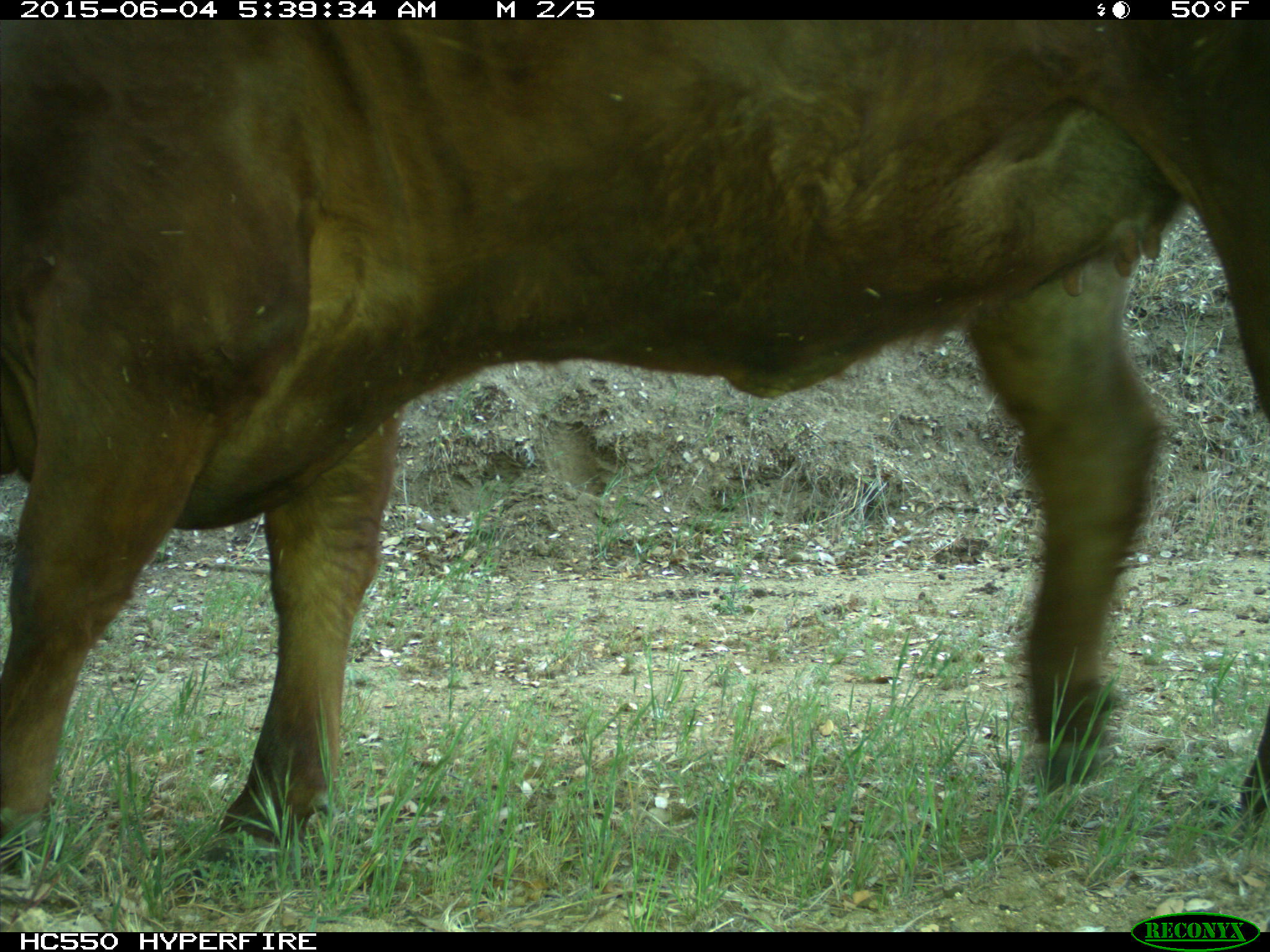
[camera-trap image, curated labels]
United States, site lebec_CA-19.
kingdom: Animalia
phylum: Chordata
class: Mammalia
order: Artiodactyla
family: Bovidae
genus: Bos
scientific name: Bos taurus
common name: domestic cow